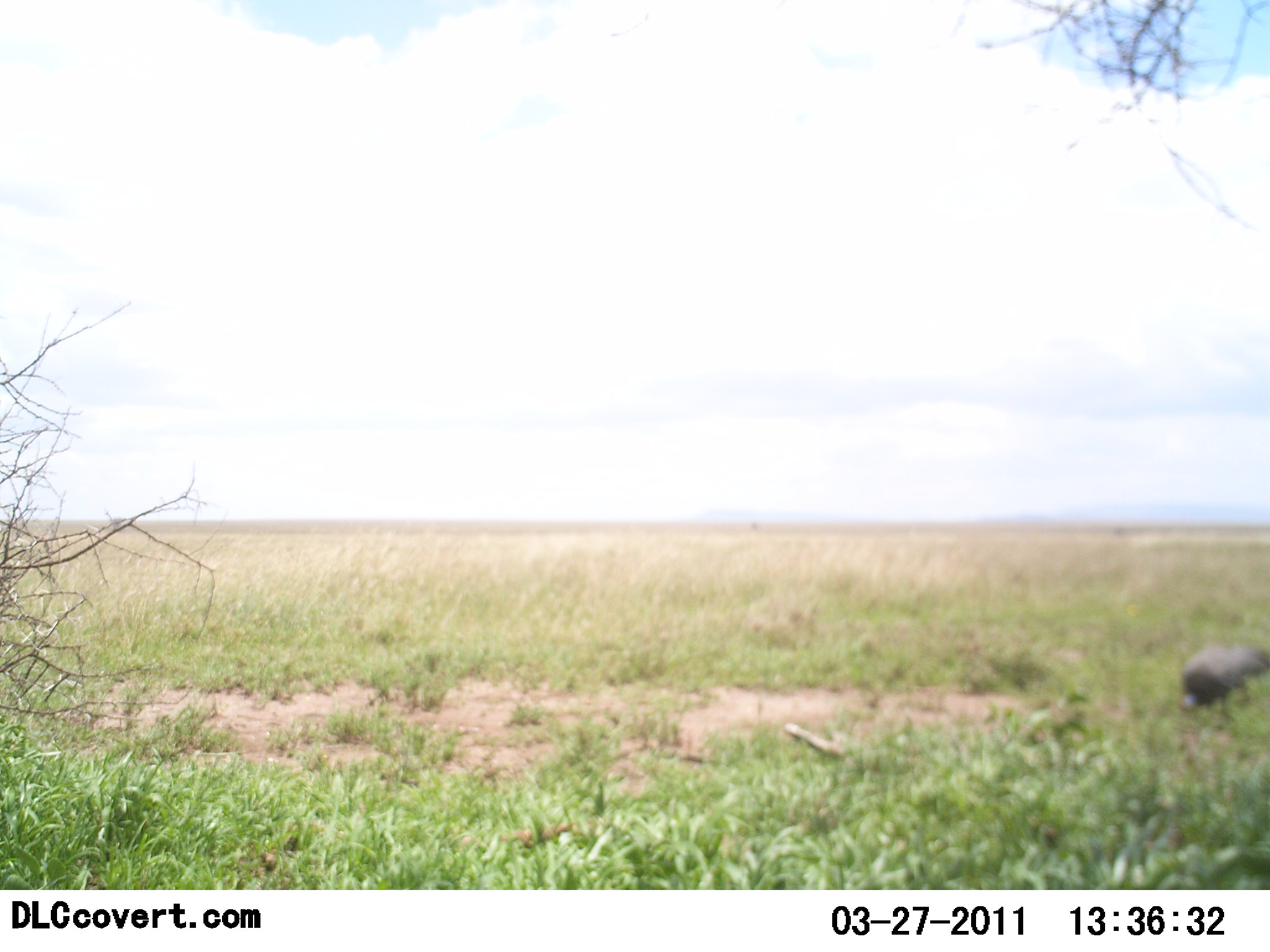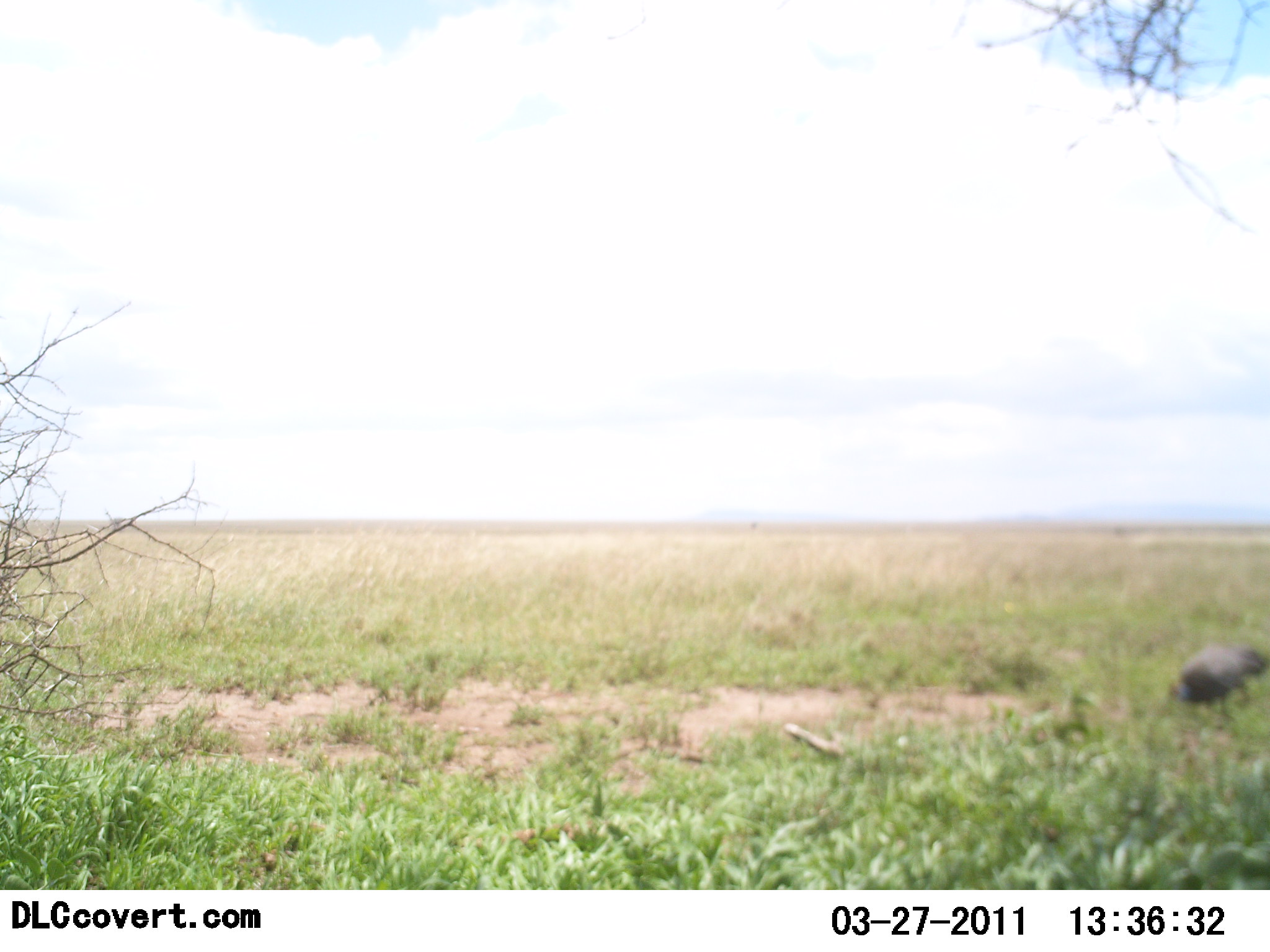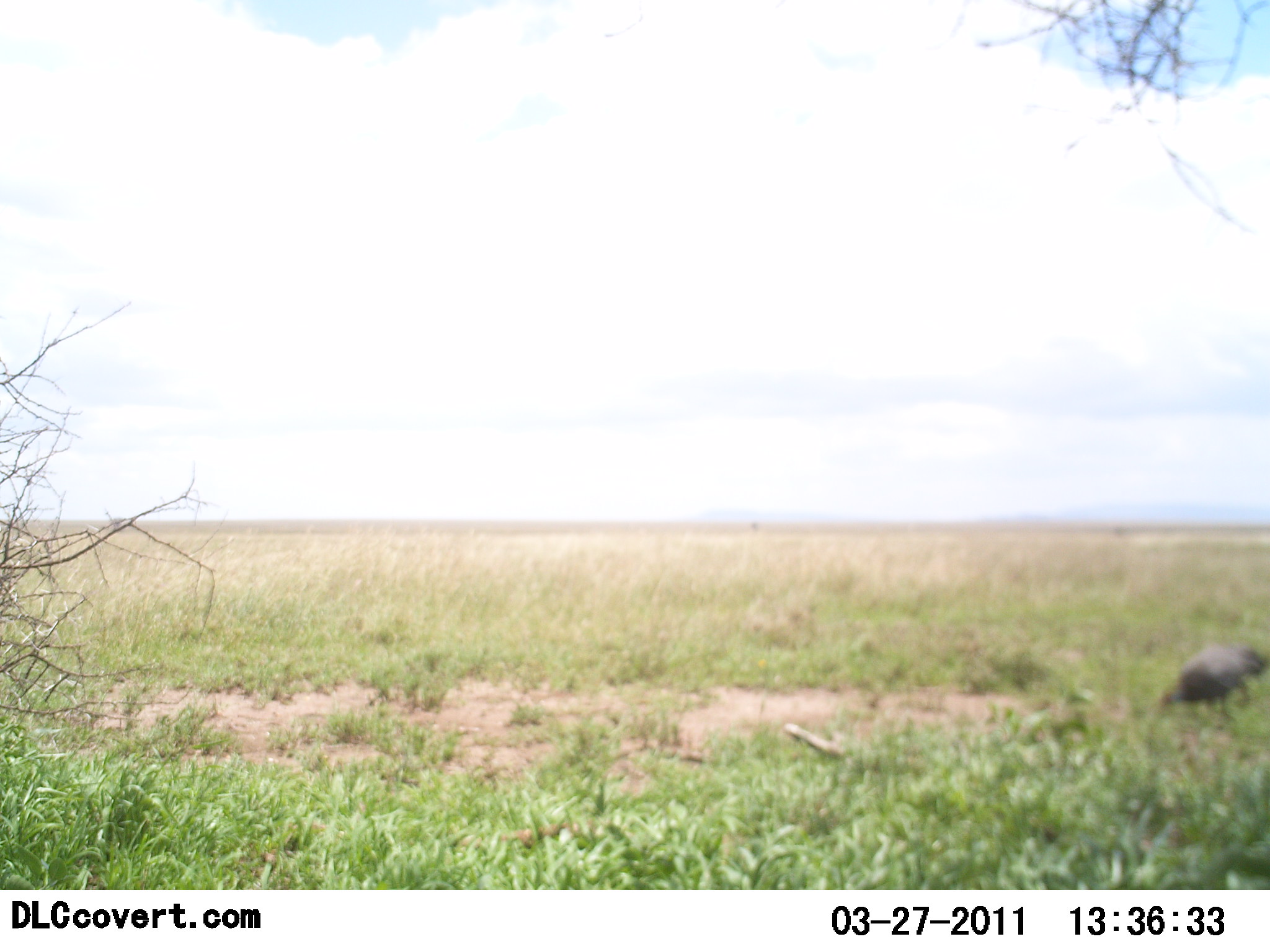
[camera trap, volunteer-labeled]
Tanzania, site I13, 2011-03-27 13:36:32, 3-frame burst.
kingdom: Animalia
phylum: Chordata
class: Aves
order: Galliformes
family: Numididae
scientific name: Numididae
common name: guinea fowl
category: guineafowl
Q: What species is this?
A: Guineafowl (guinea fowl) (Numididae).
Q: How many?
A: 1.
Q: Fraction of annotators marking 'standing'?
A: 36%.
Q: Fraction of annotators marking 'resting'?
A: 0%.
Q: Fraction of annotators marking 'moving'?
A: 0%.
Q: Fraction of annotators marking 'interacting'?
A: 0%.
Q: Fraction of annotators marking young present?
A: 0%.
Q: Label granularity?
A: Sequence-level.